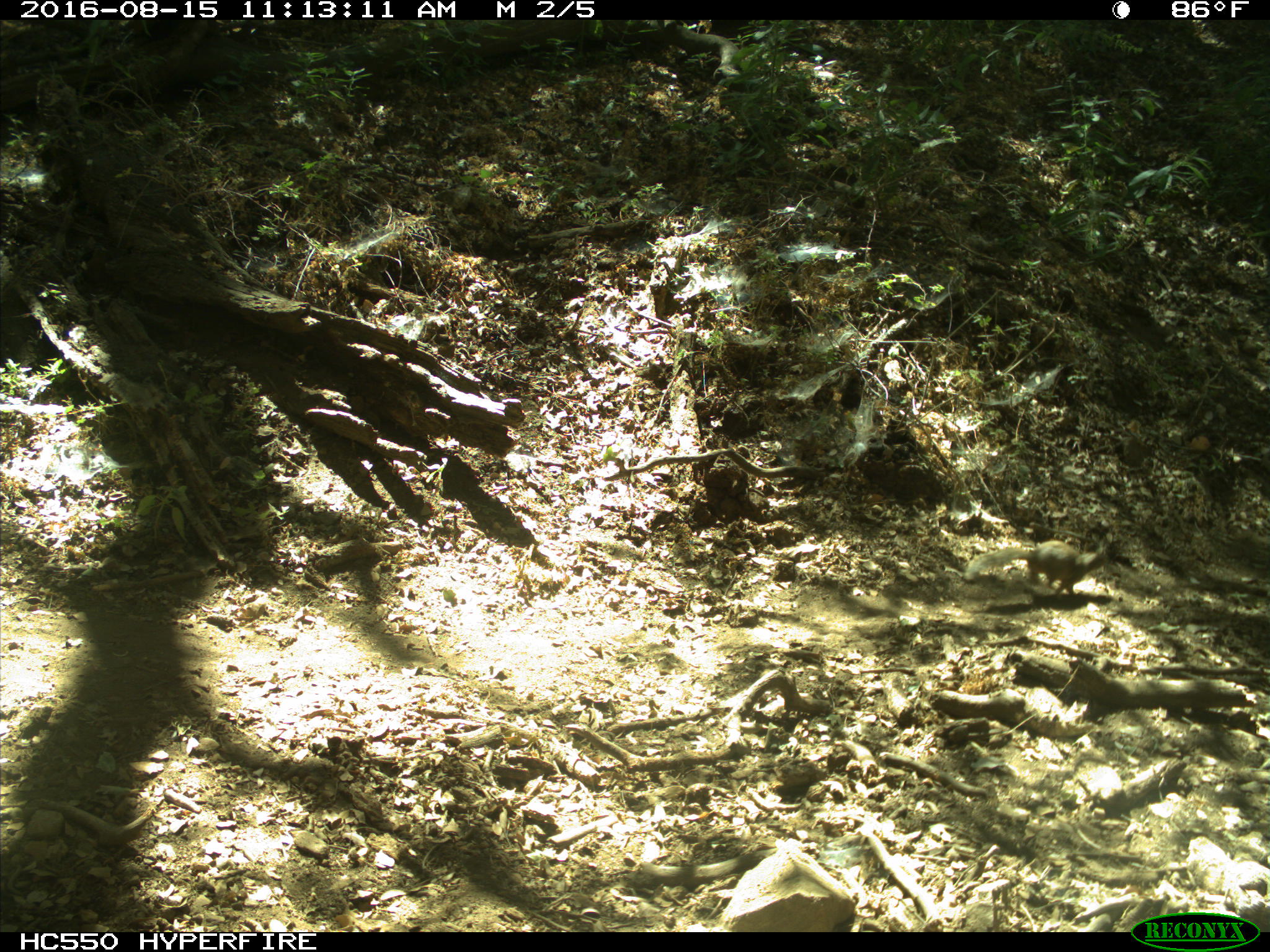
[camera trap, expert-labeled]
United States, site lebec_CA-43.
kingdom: Animalia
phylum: Chordata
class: Mammalia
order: Rodentia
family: Sciuridae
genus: Otospermophilus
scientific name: Otospermophilus beecheyi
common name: california ground squirrel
Otospermophilus beecheyi (california ground squirrel).